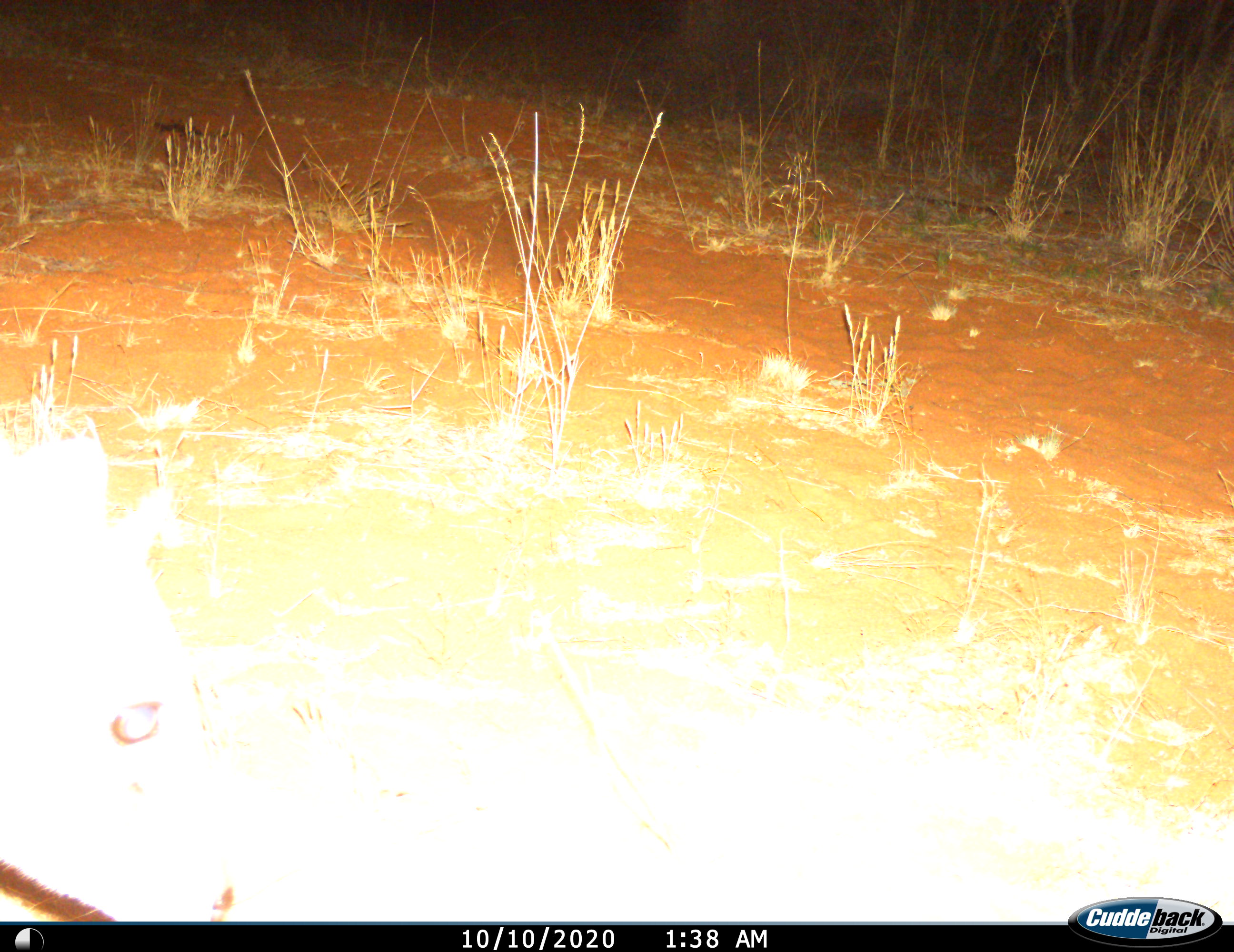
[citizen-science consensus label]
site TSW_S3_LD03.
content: unidentified animal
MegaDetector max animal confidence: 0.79